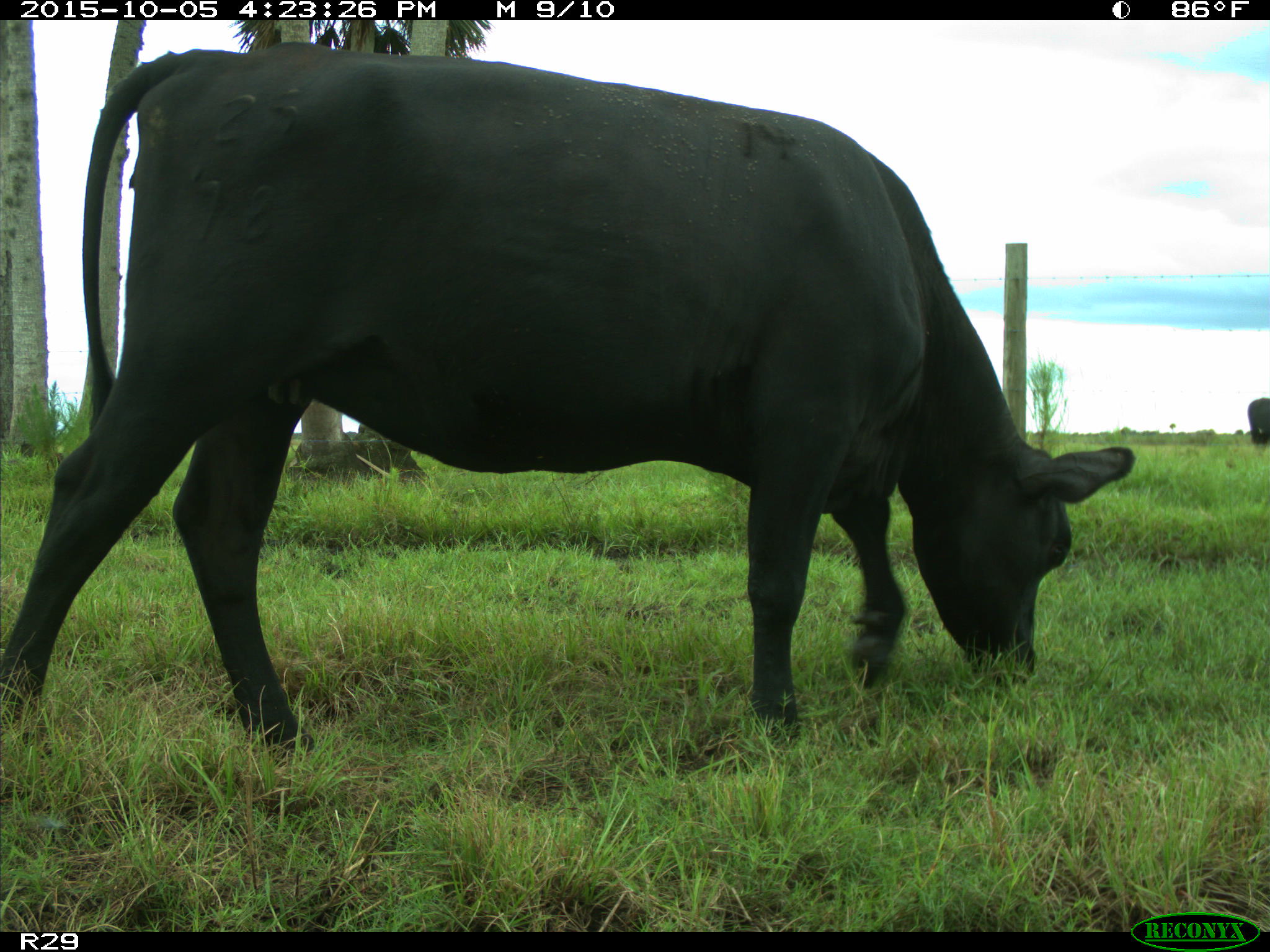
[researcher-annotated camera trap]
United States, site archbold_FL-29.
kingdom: Animalia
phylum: Chordata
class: Mammalia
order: Artiodactyla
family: Bovidae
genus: Bos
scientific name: Bos taurus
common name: domestic cow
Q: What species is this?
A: Bos taurus (domestic cow).